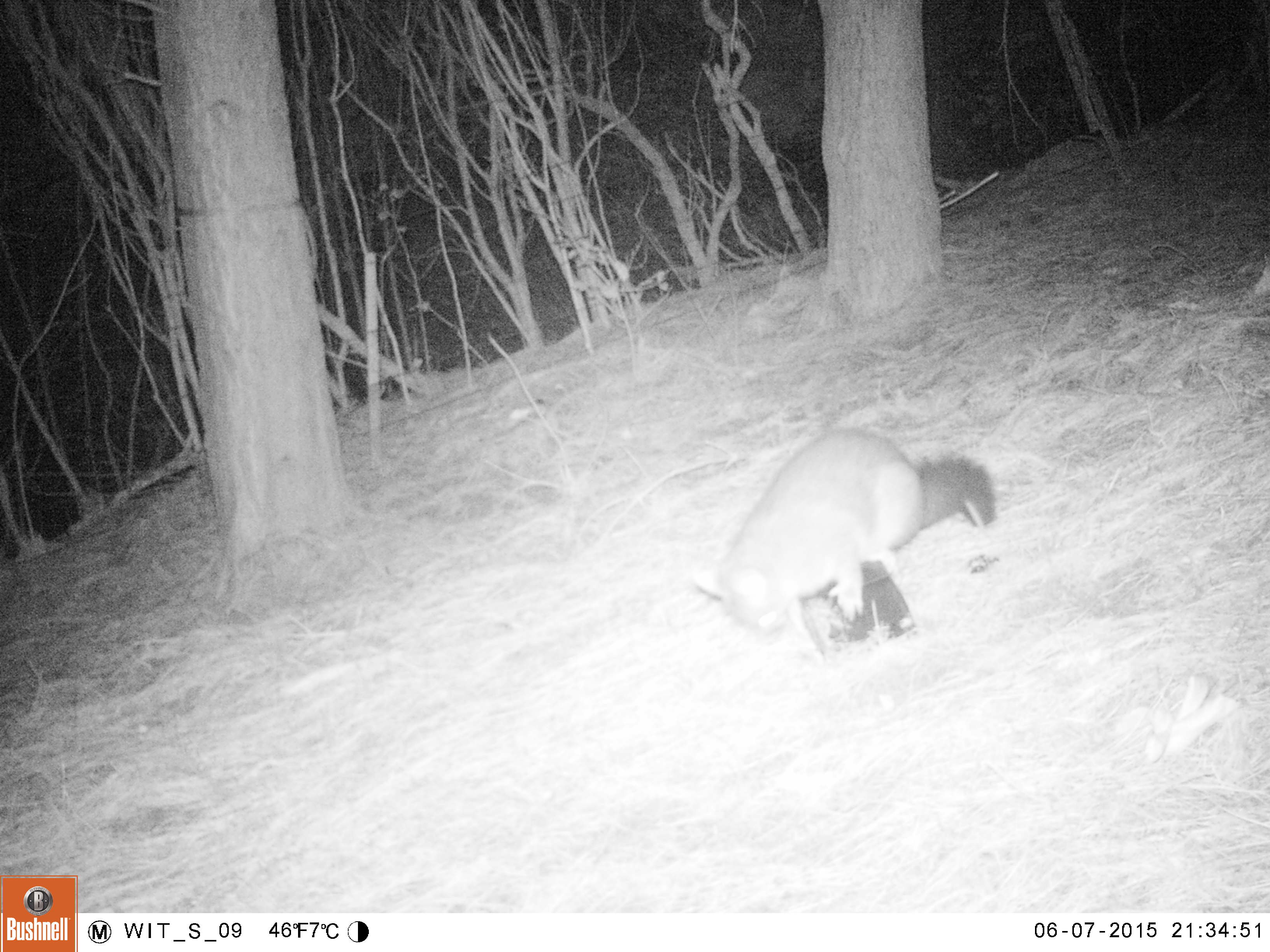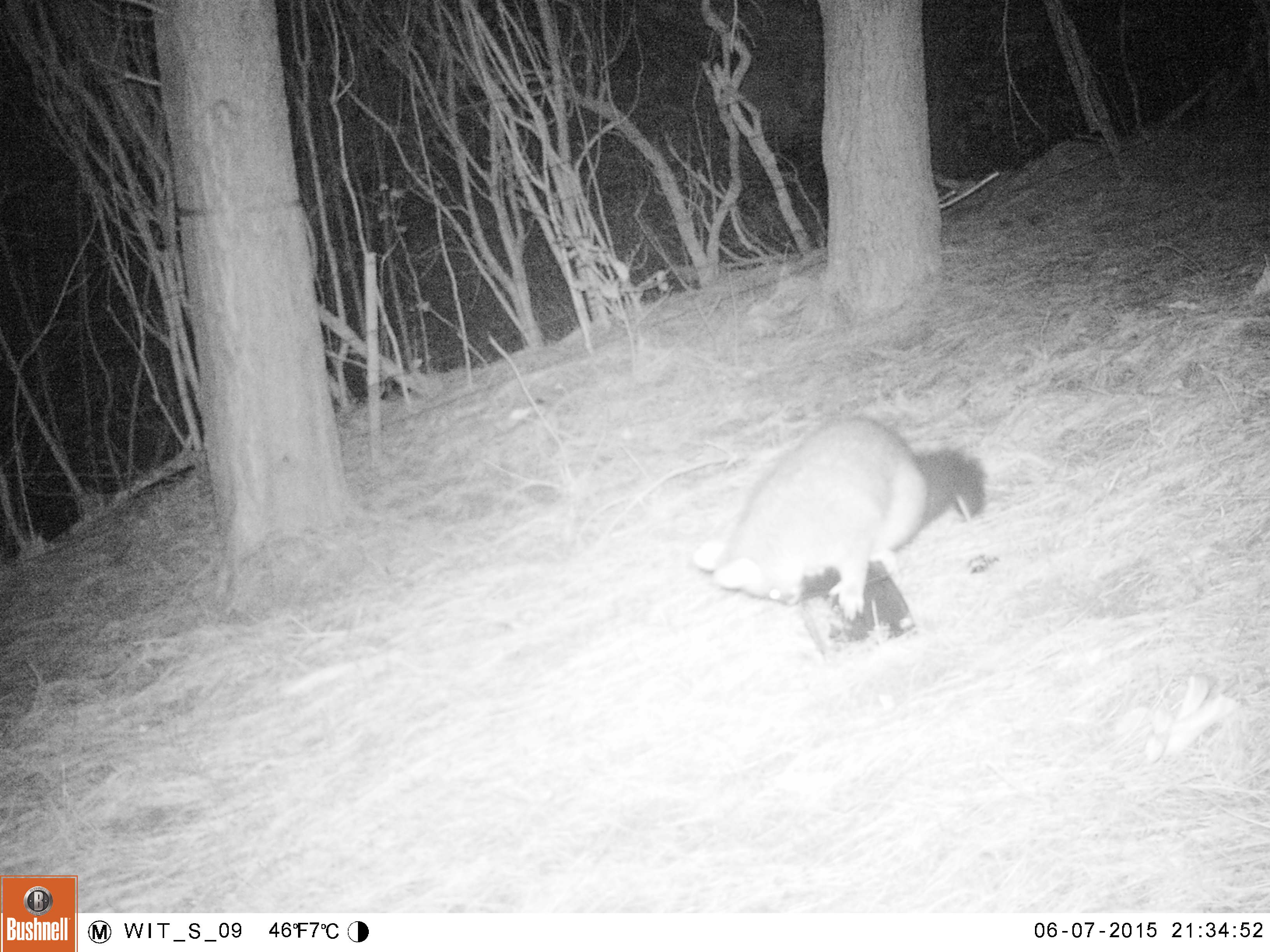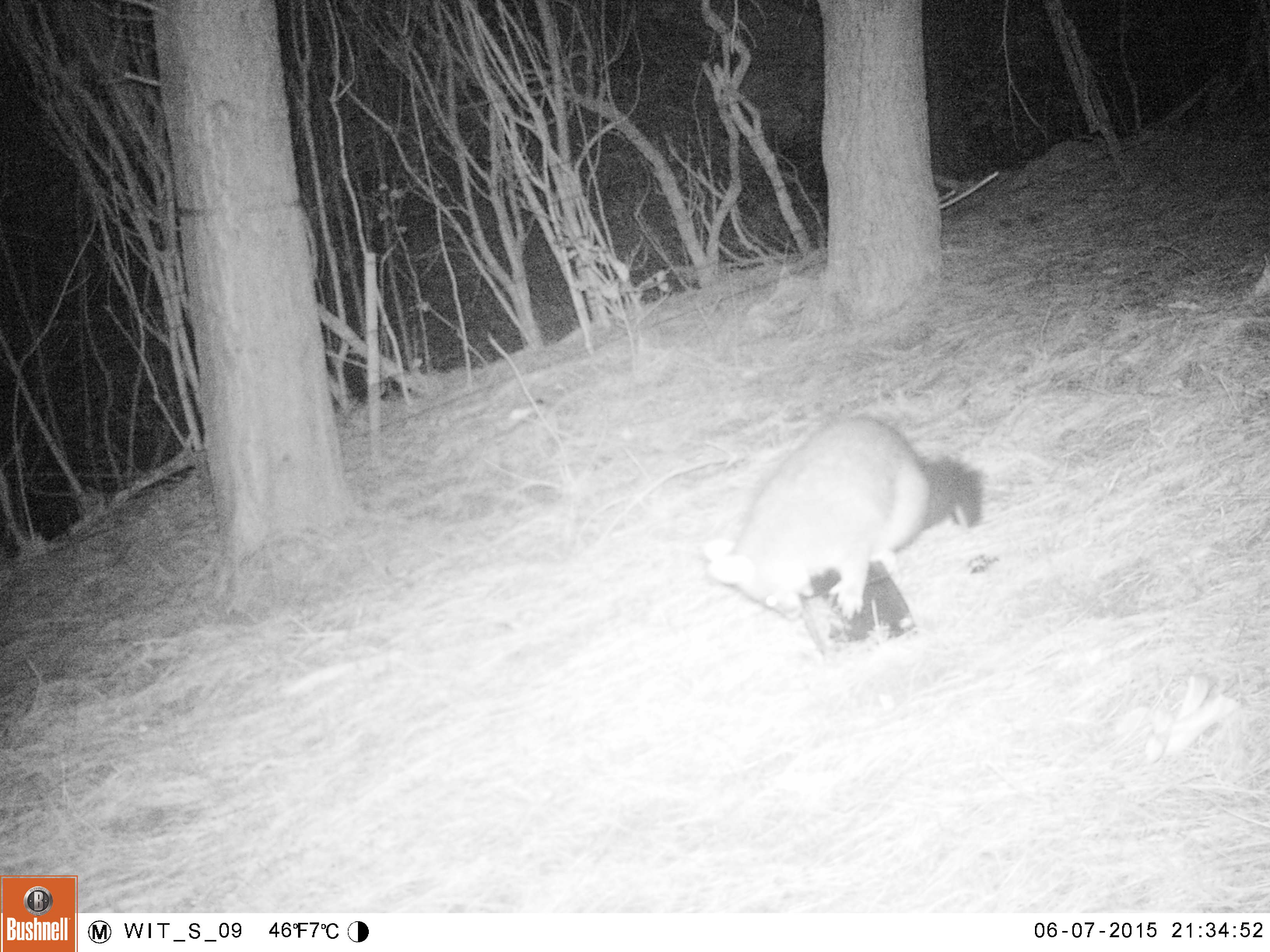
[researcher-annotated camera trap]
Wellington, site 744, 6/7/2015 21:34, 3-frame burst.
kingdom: Animalia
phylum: Chordata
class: Mammalia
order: Didelphimorphia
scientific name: Didelphimorphia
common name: possum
Possum (Didelphimorphia).